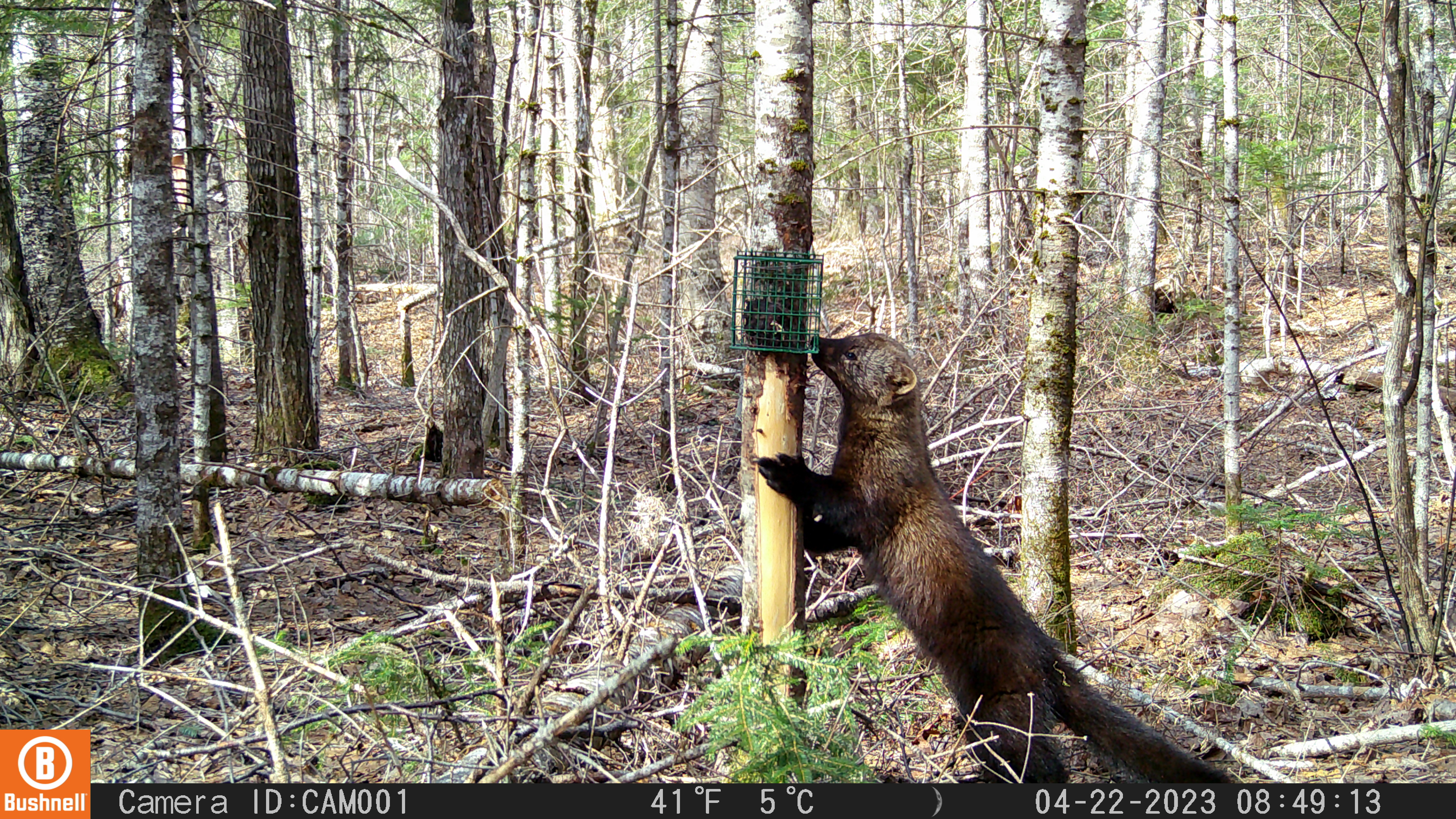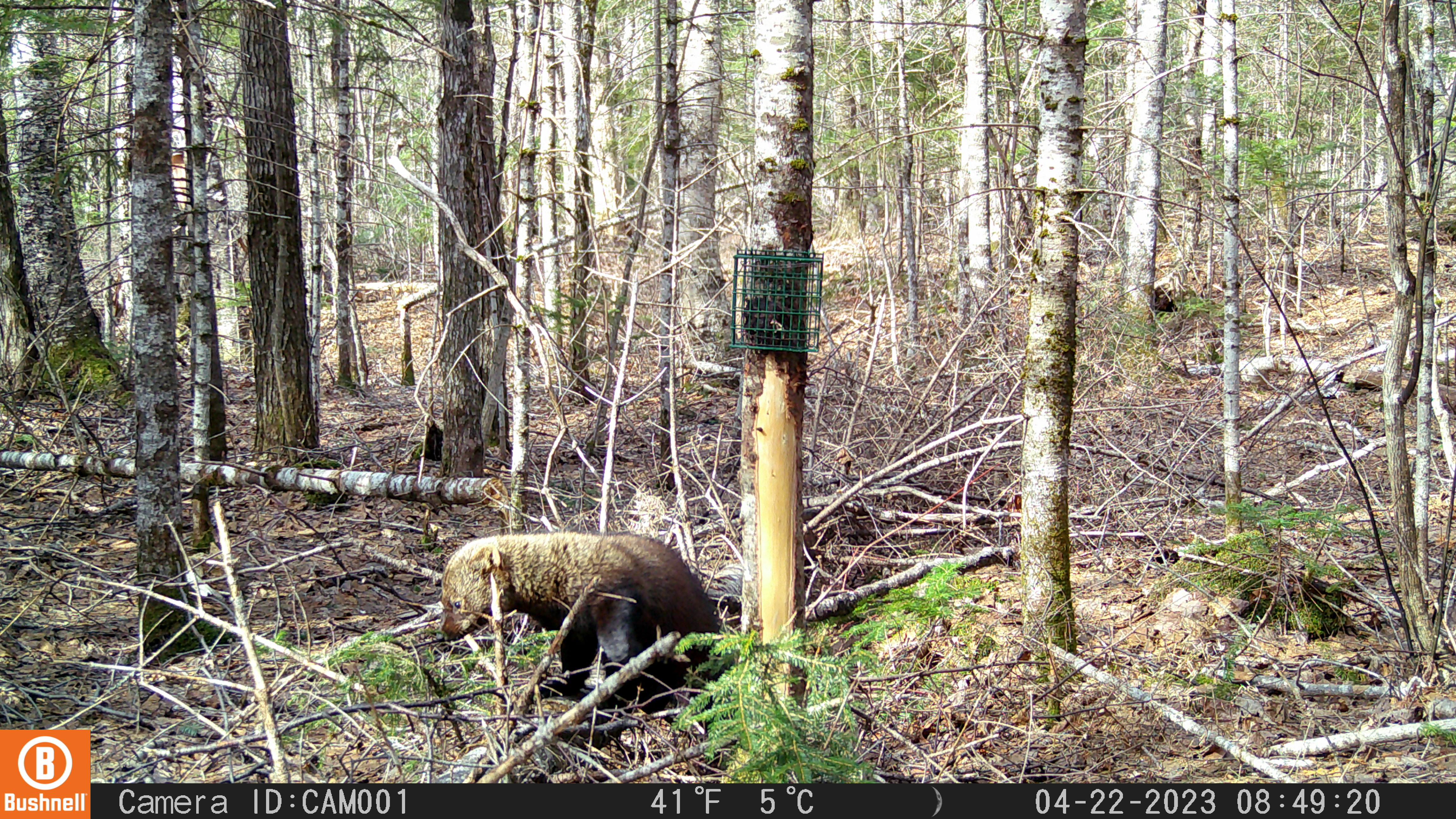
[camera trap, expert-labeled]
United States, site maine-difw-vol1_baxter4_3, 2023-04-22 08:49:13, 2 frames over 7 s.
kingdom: Animalia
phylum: Chordata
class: Mammalia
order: Carnivora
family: Mustelidae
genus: Pekania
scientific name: Pekania pennanti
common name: fisher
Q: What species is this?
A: Fisher (Pekania pennanti).